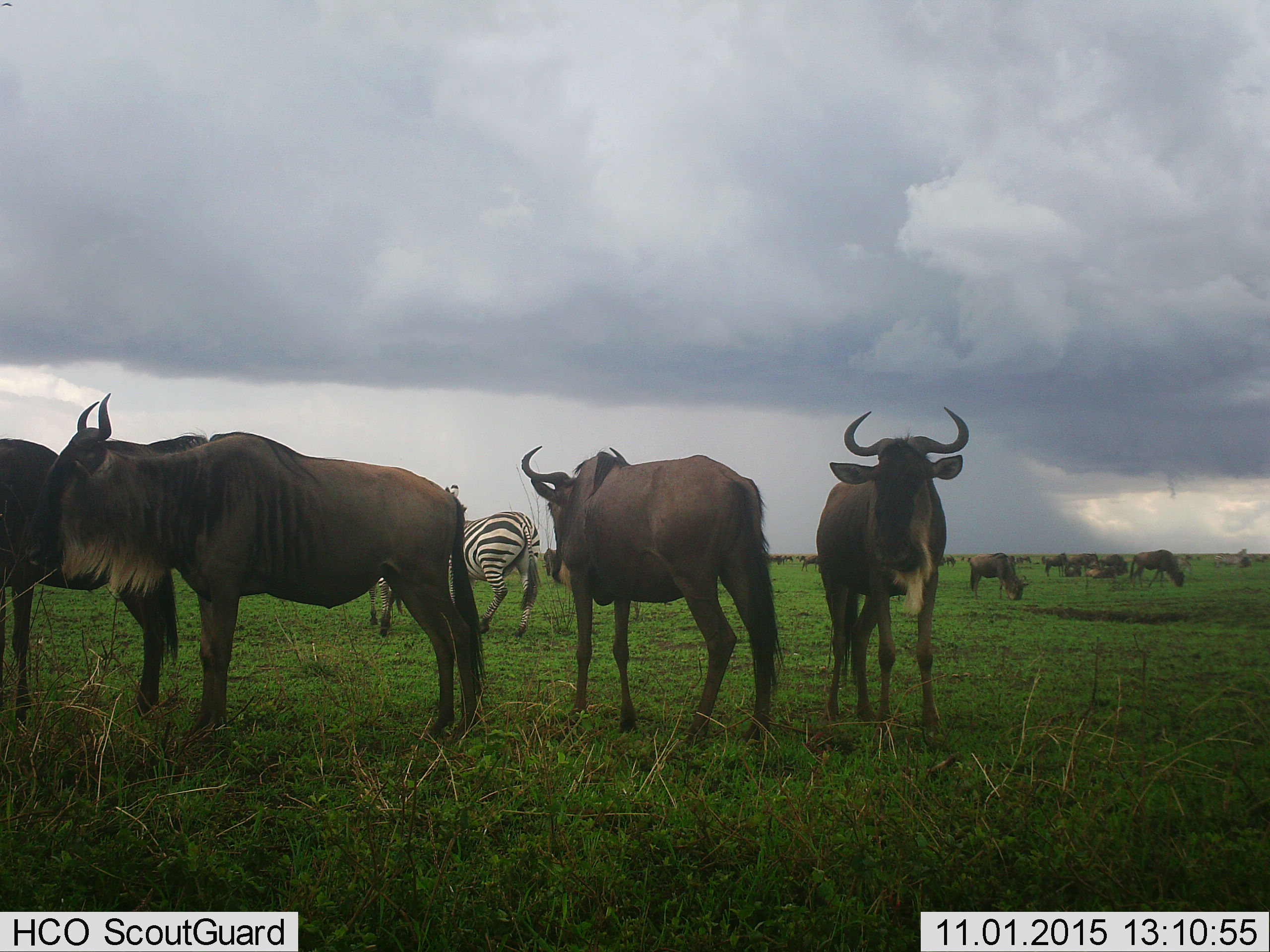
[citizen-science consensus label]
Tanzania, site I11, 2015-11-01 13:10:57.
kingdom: Animalia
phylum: Chordata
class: Mammalia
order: Artiodactyla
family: Bovidae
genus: Connochaetes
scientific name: Connochaetes taurinus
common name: blue wildebeest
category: wildebeest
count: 11-50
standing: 100%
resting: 10%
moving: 10%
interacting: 0%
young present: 0%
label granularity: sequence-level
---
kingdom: Animalia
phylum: Chordata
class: Mammalia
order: Perissodactyla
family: Equidae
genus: Equus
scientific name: Equus quagga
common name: plains zebra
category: zebra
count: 2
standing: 67%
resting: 0%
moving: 33%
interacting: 11%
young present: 0%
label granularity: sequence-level